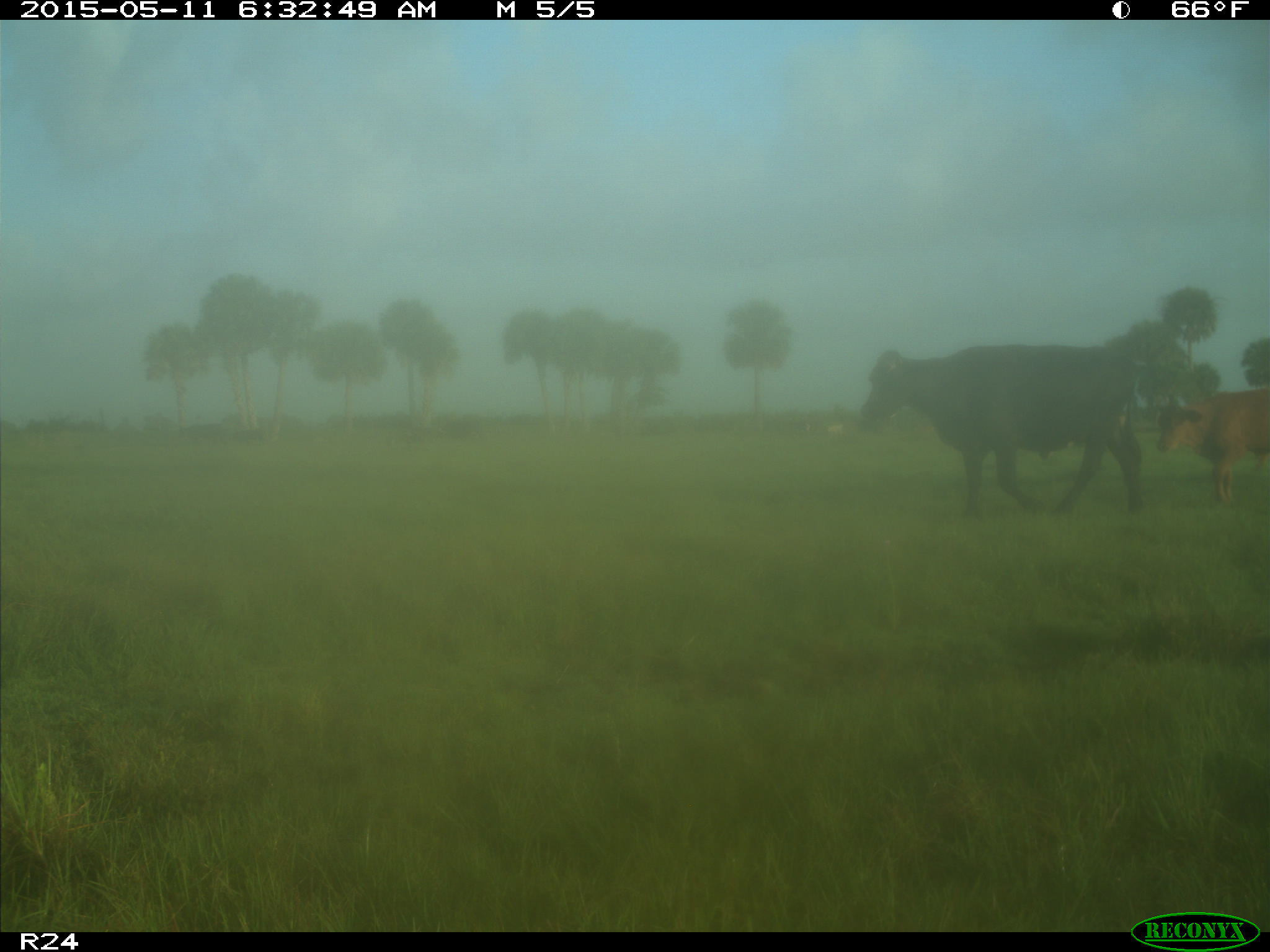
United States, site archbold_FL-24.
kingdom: Animalia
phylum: Chordata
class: Mammalia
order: Artiodactyla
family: Bovidae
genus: Bos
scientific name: Bos taurus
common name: domestic cow